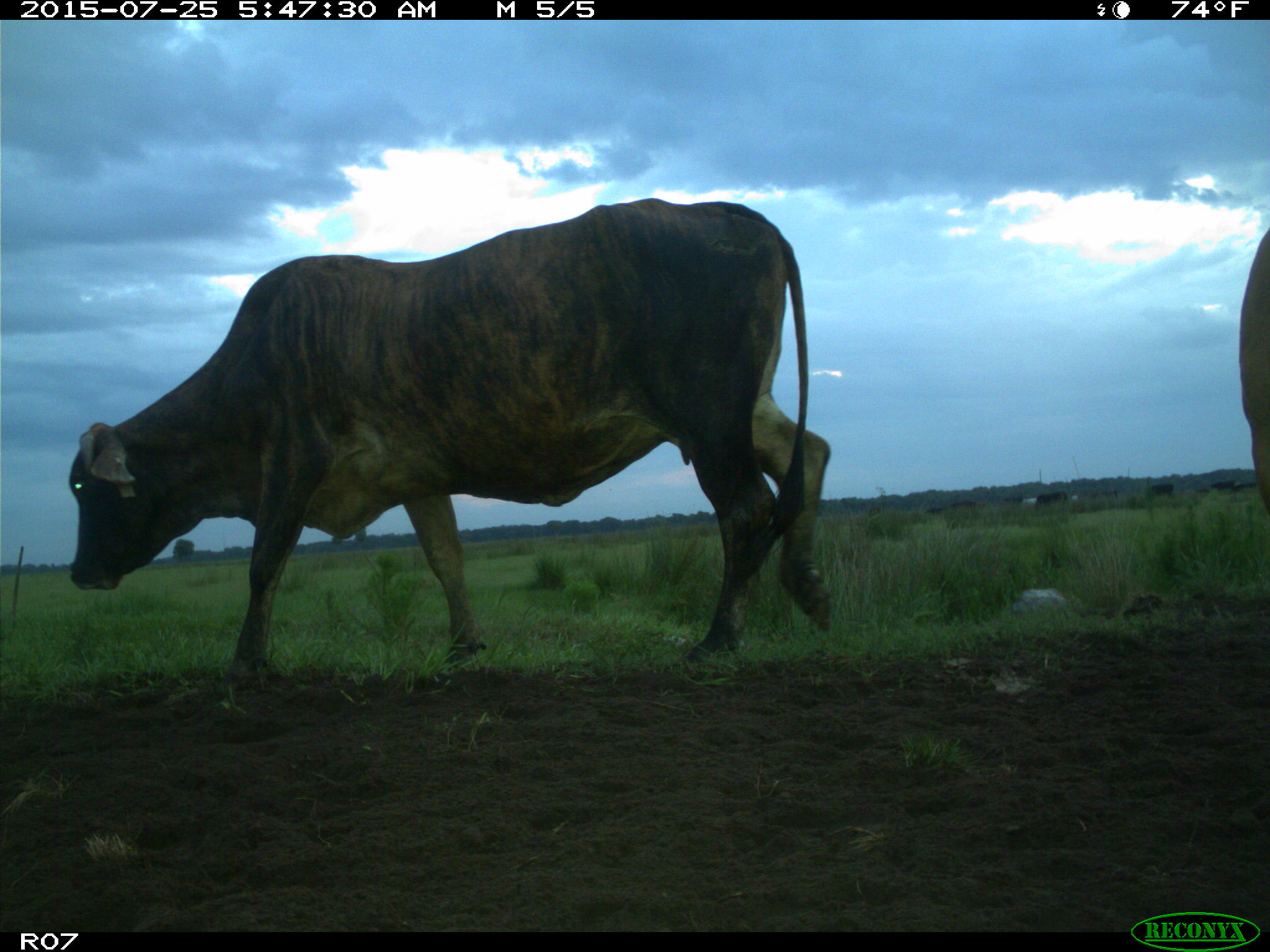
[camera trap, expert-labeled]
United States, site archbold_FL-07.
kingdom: Animalia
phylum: Chordata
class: Mammalia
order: Artiodactyla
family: Bovidae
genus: Bos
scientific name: Bos taurus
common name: domestic cow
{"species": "Bos taurus (domestic cow)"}